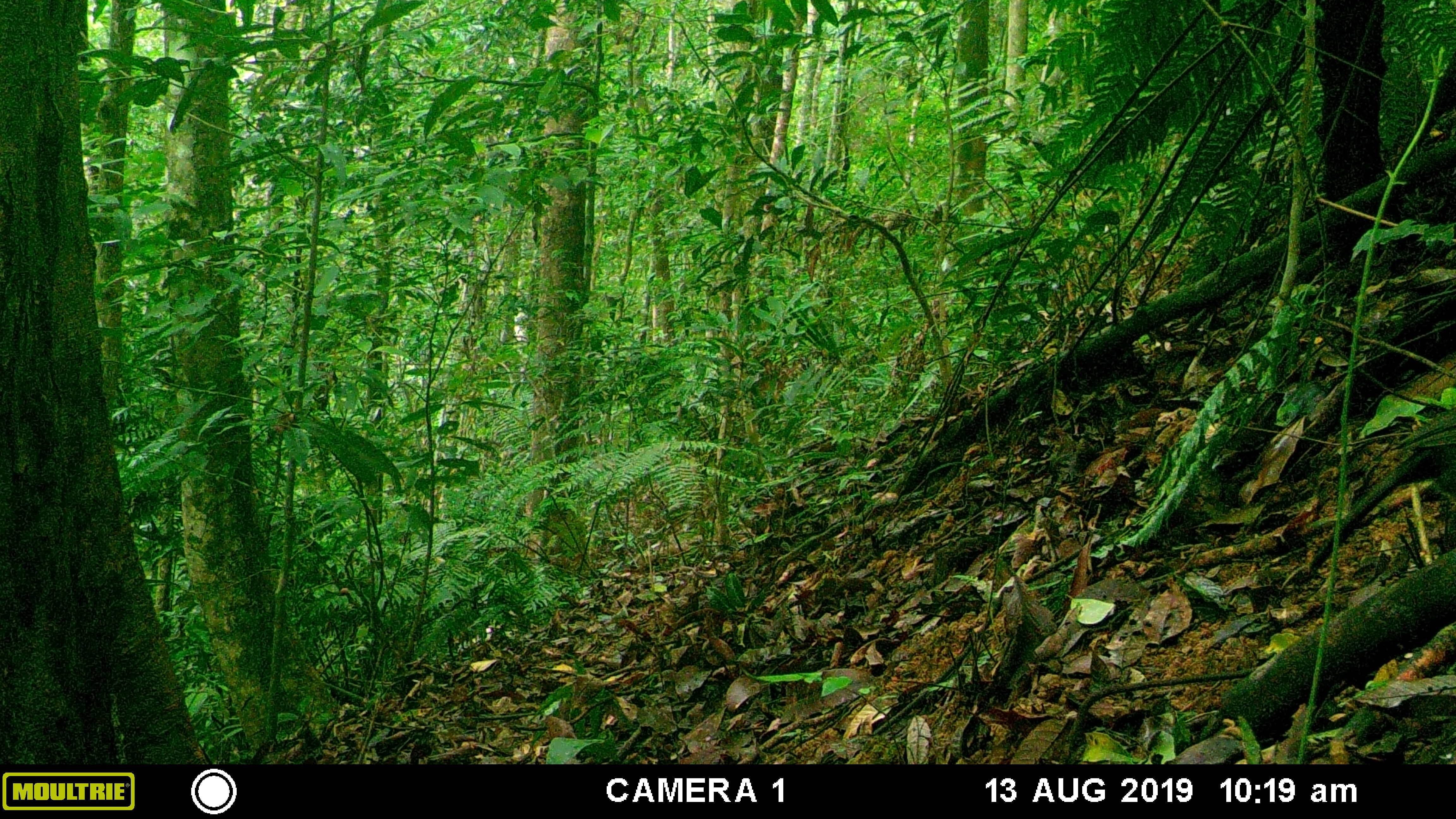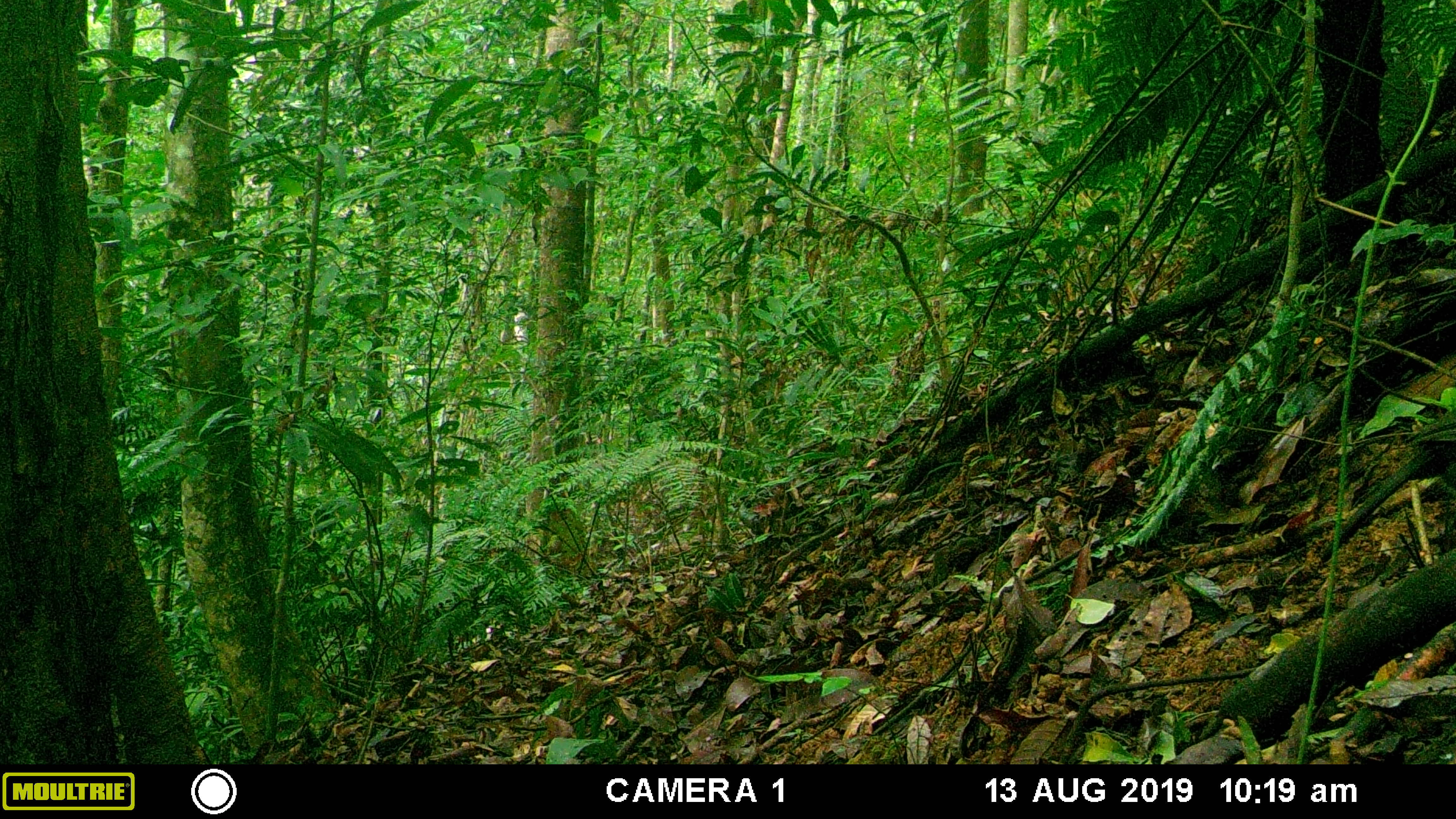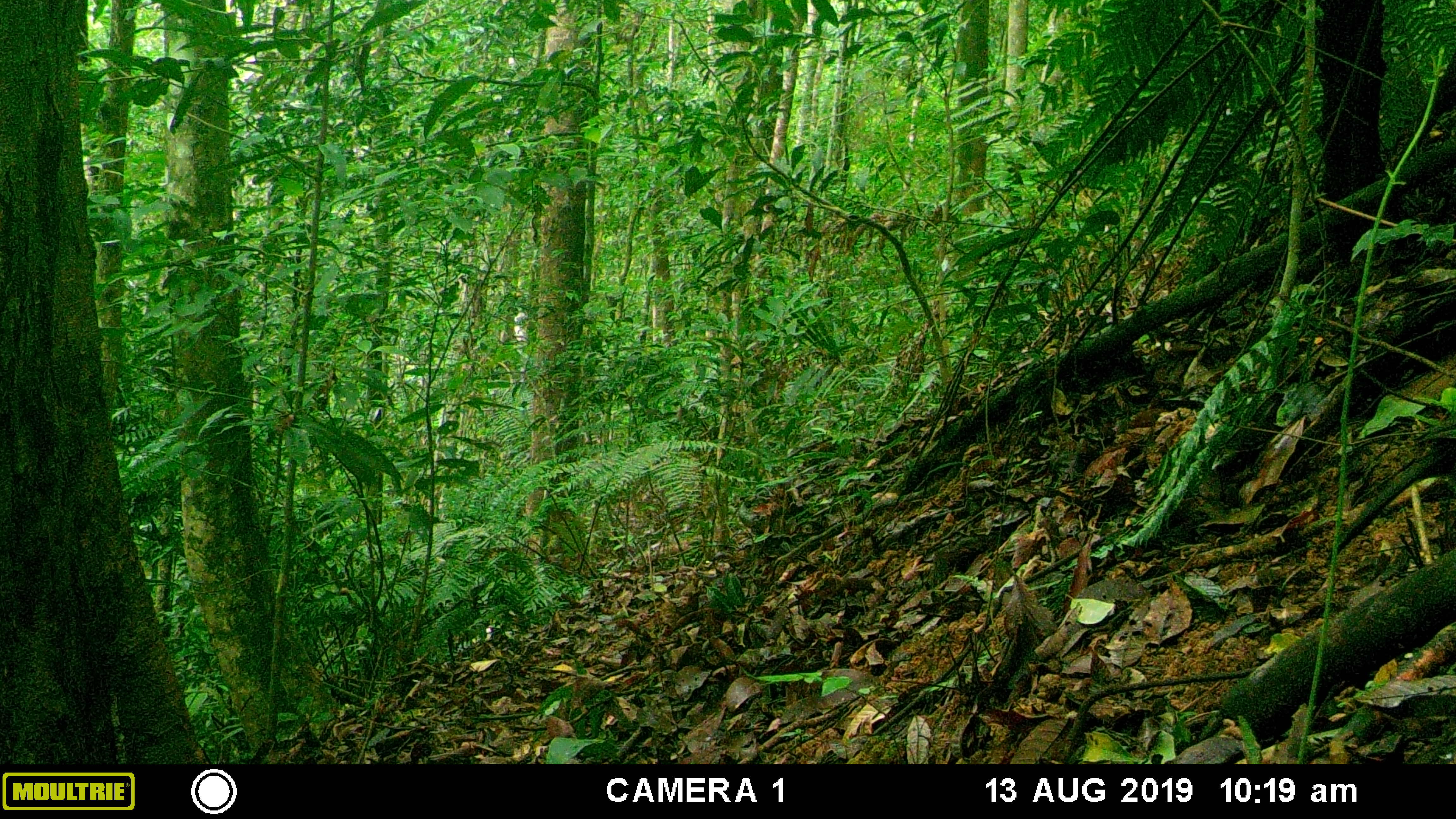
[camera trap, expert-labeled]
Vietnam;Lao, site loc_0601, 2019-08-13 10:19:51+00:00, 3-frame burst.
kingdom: Animalia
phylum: Chordata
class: Aves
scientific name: Aves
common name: bird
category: unidentified bird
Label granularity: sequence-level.